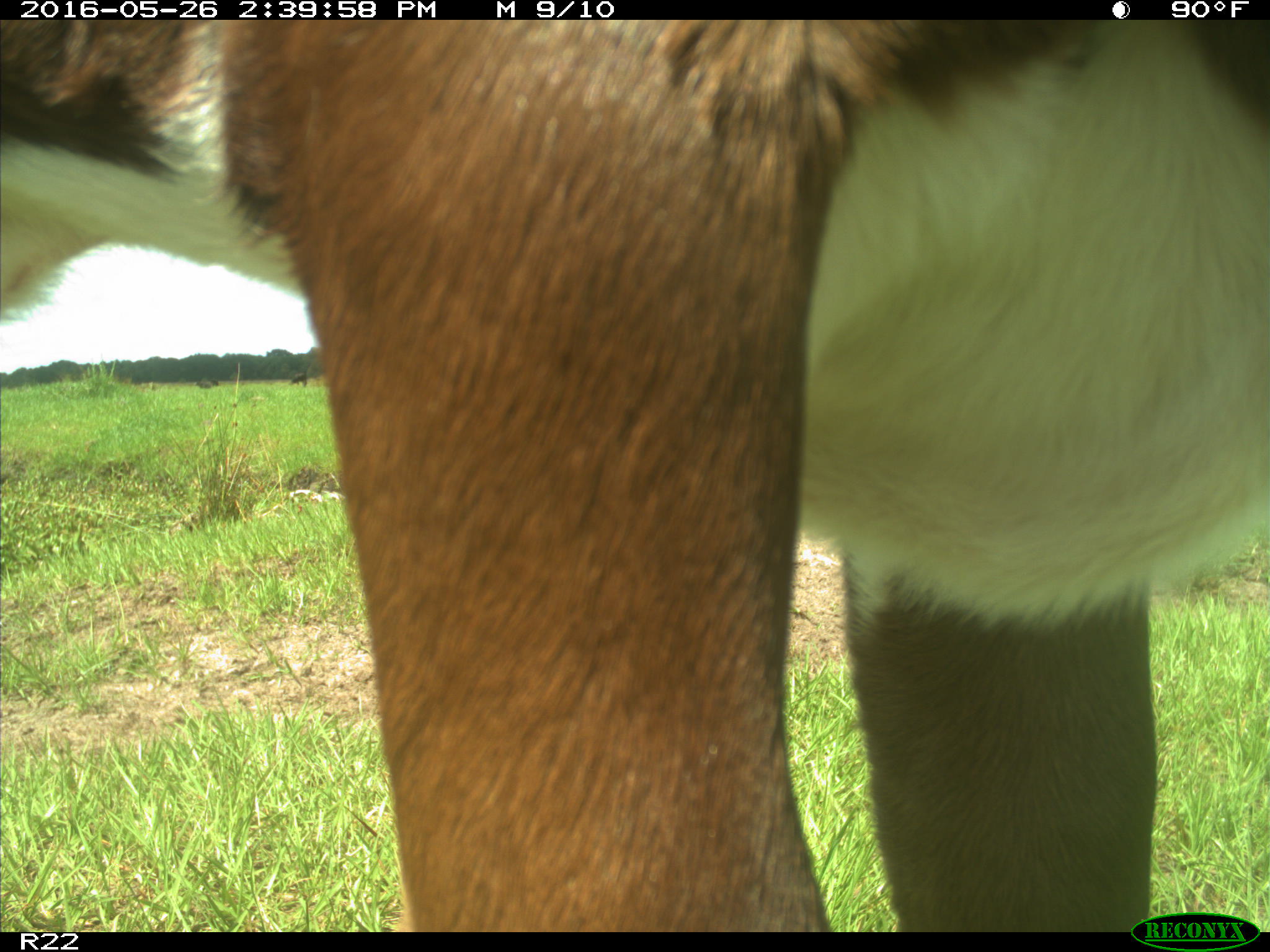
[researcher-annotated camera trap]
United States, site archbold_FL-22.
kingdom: Animalia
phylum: Chordata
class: Mammalia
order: Artiodactyla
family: Bovidae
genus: Bos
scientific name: Bos taurus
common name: domestic cow